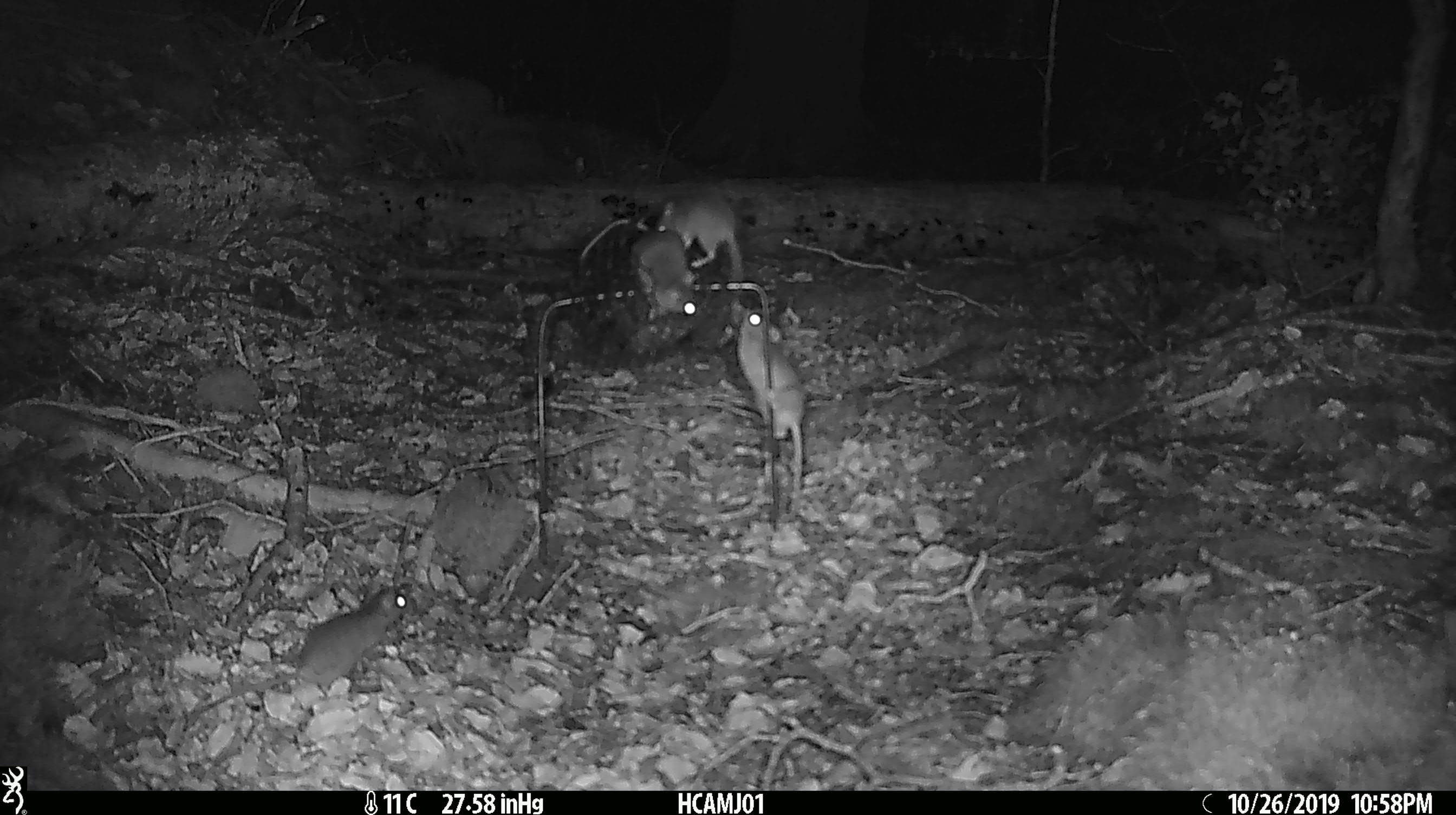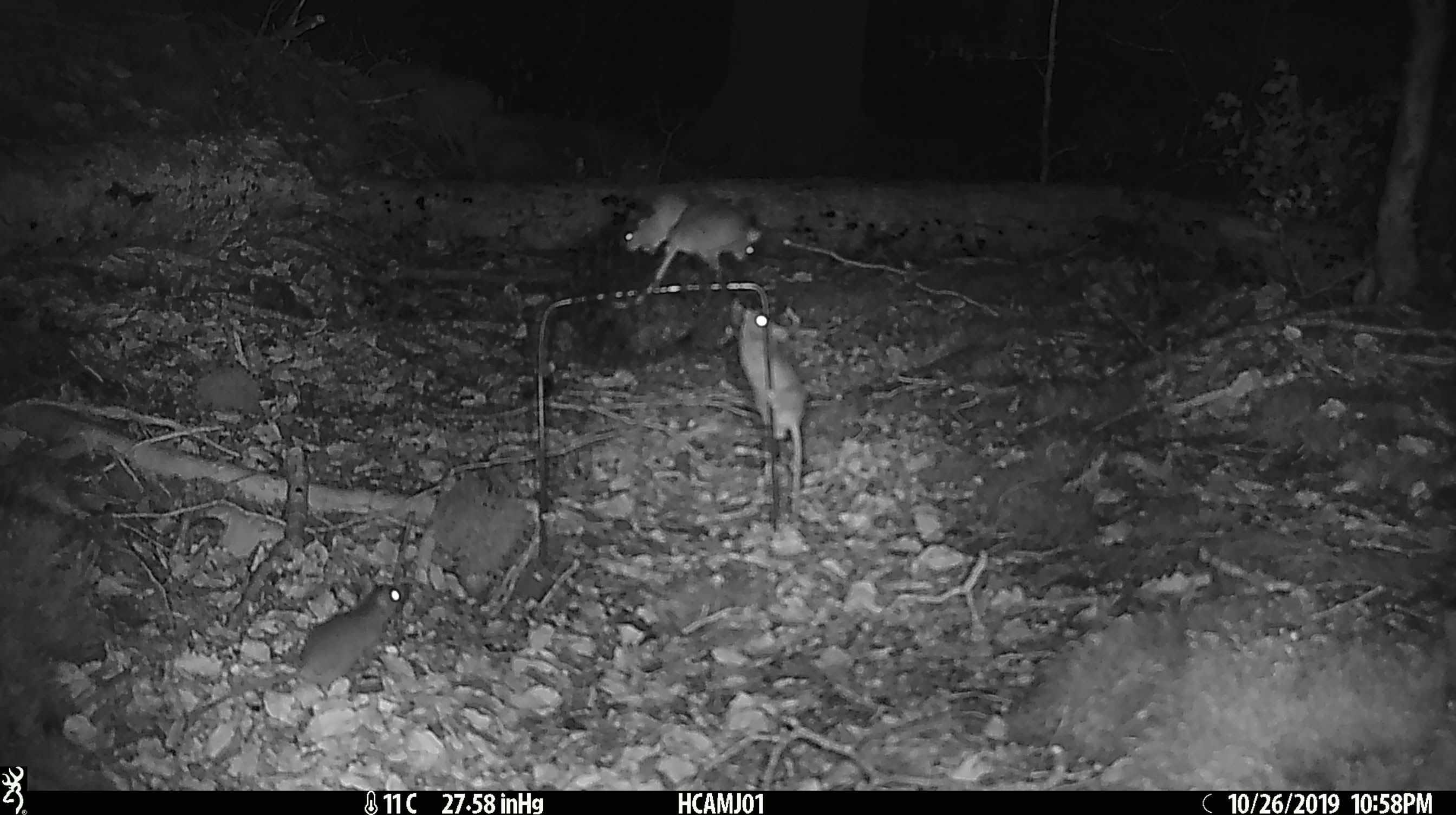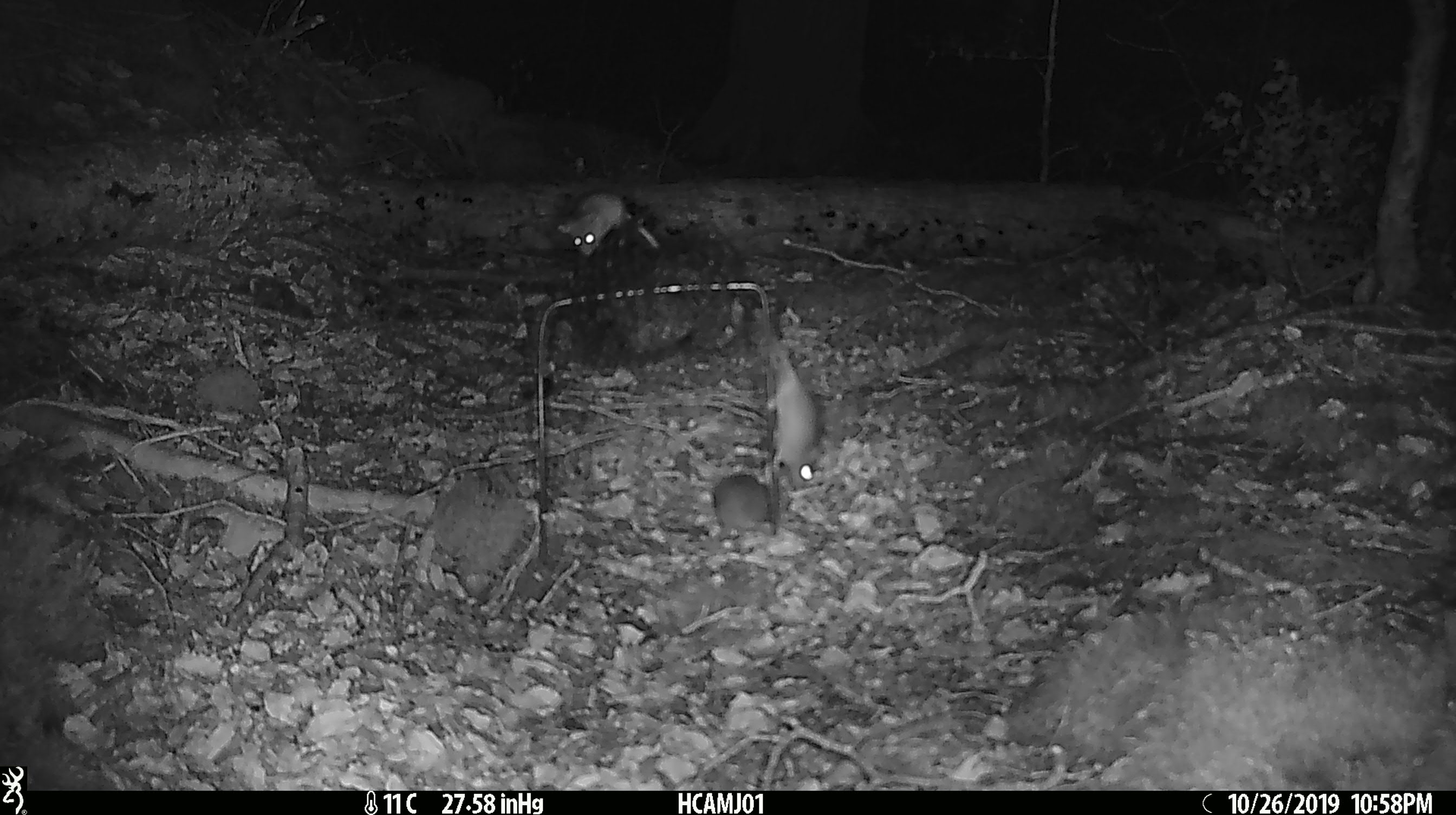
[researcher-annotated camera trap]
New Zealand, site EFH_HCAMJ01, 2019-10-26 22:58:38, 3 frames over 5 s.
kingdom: Animalia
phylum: Chordata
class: Mammalia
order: Rodentia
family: Muridae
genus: Mus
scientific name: Mus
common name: mouse